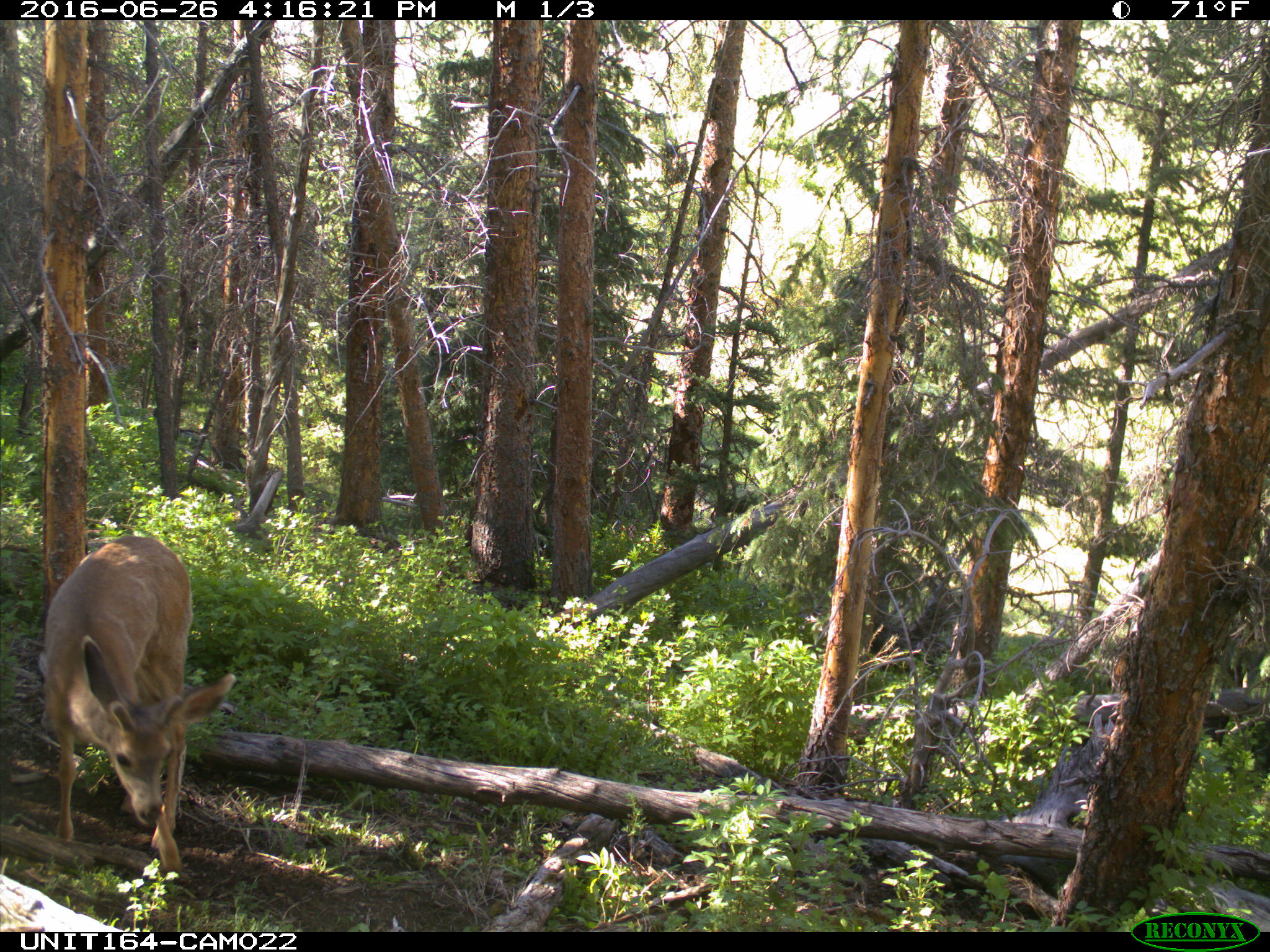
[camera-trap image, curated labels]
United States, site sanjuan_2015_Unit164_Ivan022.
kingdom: Animalia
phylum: Chordata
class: Mammalia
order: Artiodactyla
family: Cervidae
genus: Odocoileus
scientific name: Odocoileus hemionus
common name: mule deer